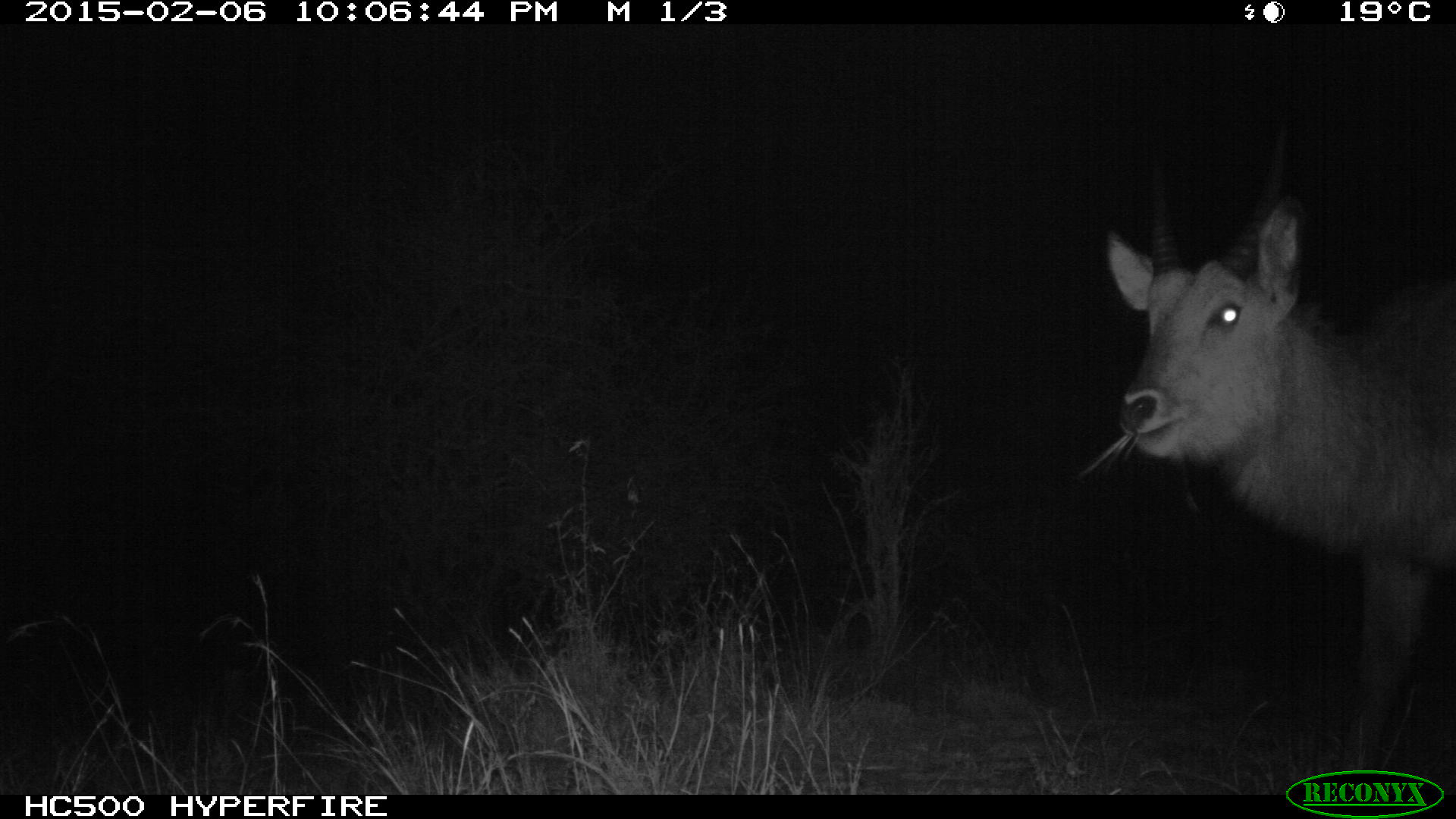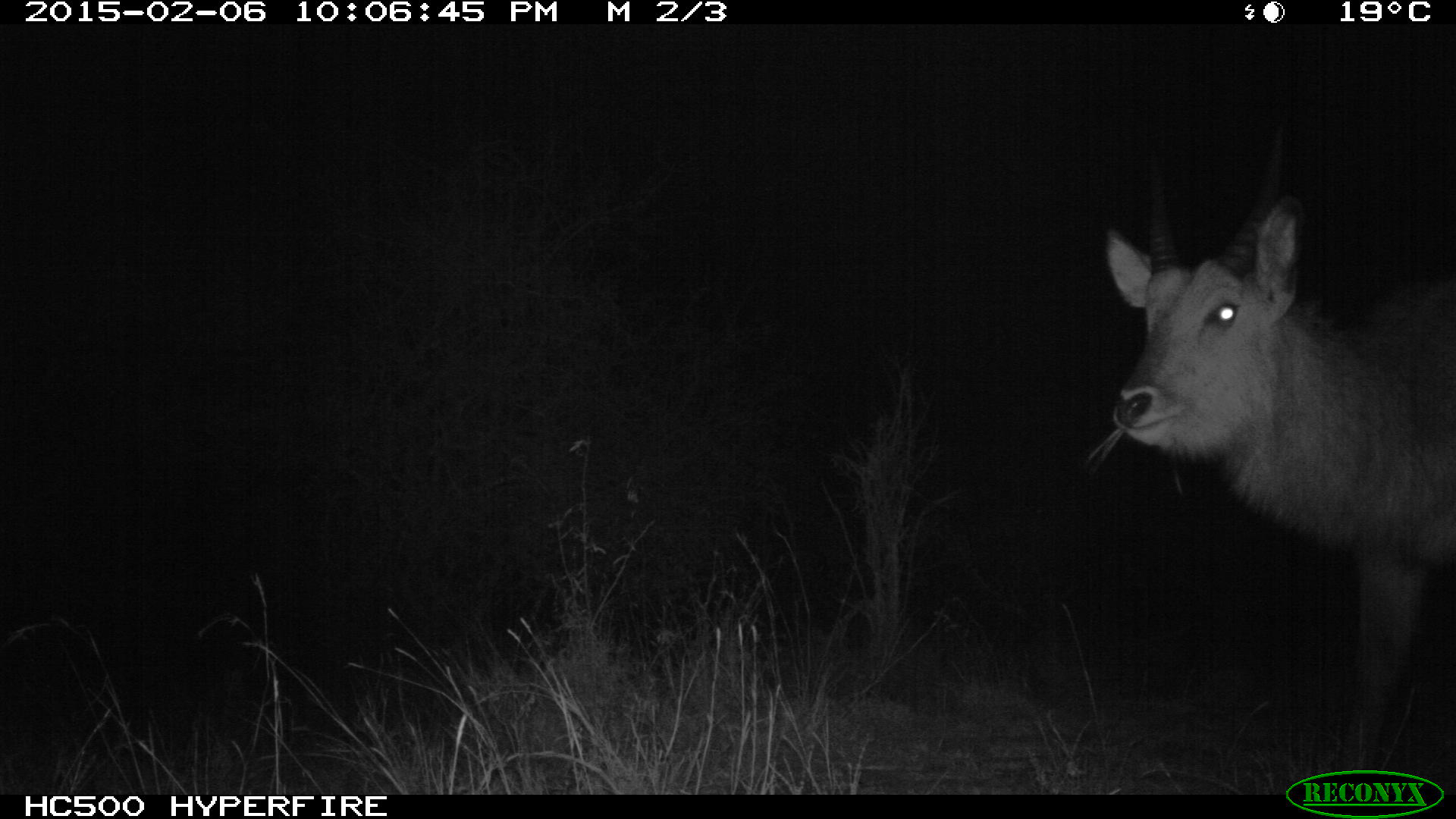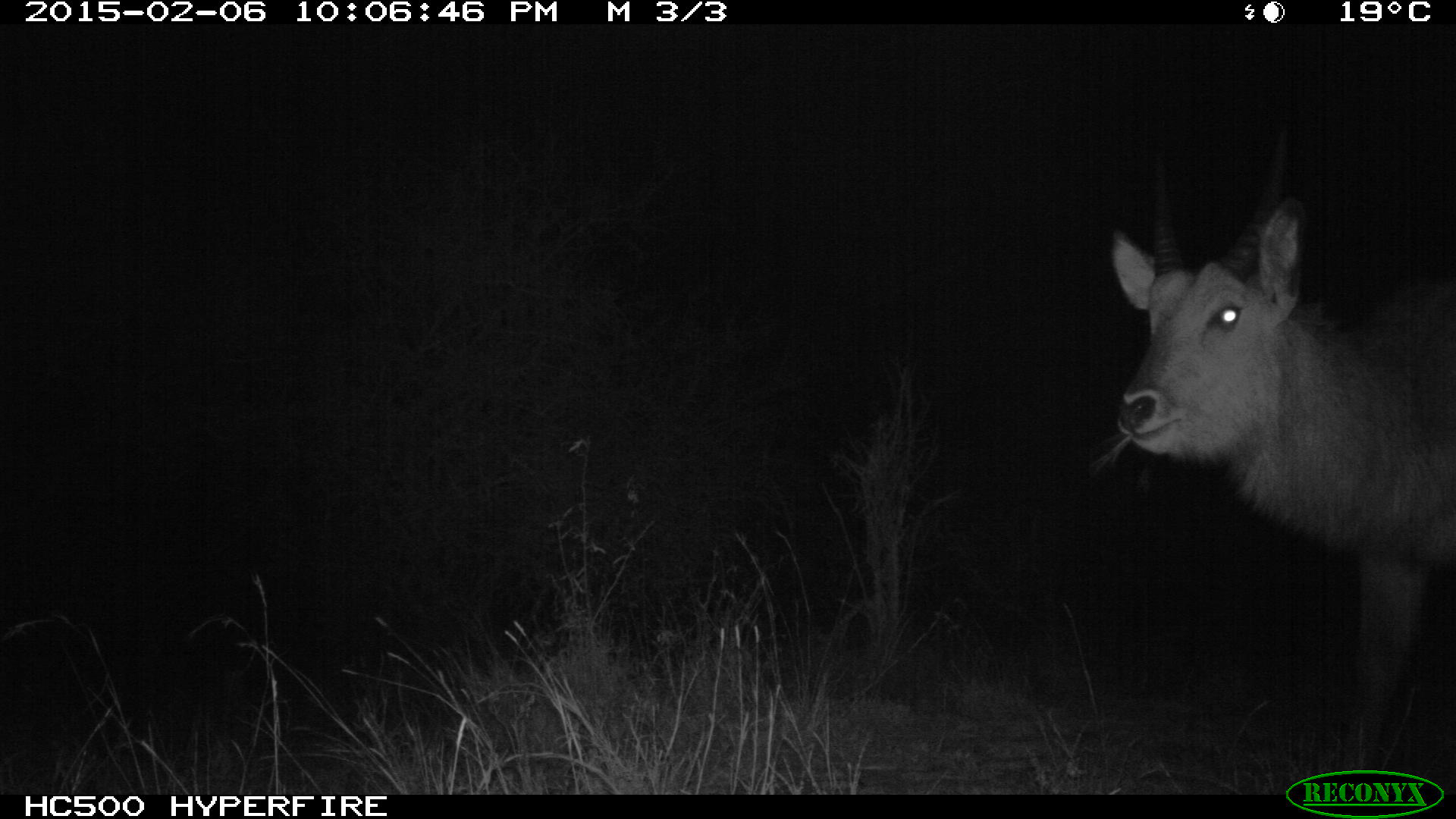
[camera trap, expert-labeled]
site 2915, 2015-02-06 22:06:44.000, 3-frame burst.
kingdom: Animalia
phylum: Chordata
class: Mammalia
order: Artiodactyla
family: Bovidae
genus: Kobus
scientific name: Kobus ellipsiprymnus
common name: waterbuck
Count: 1.